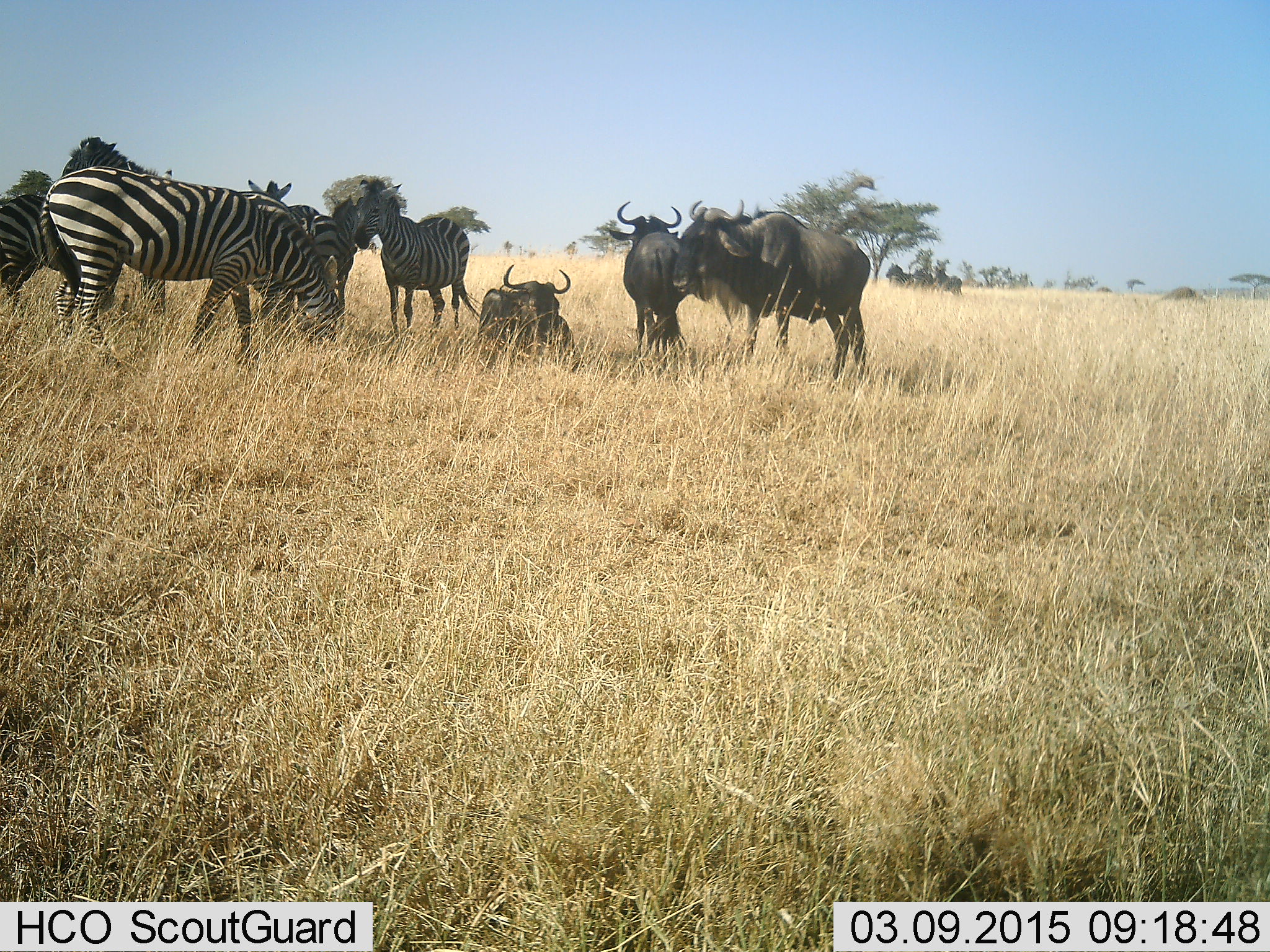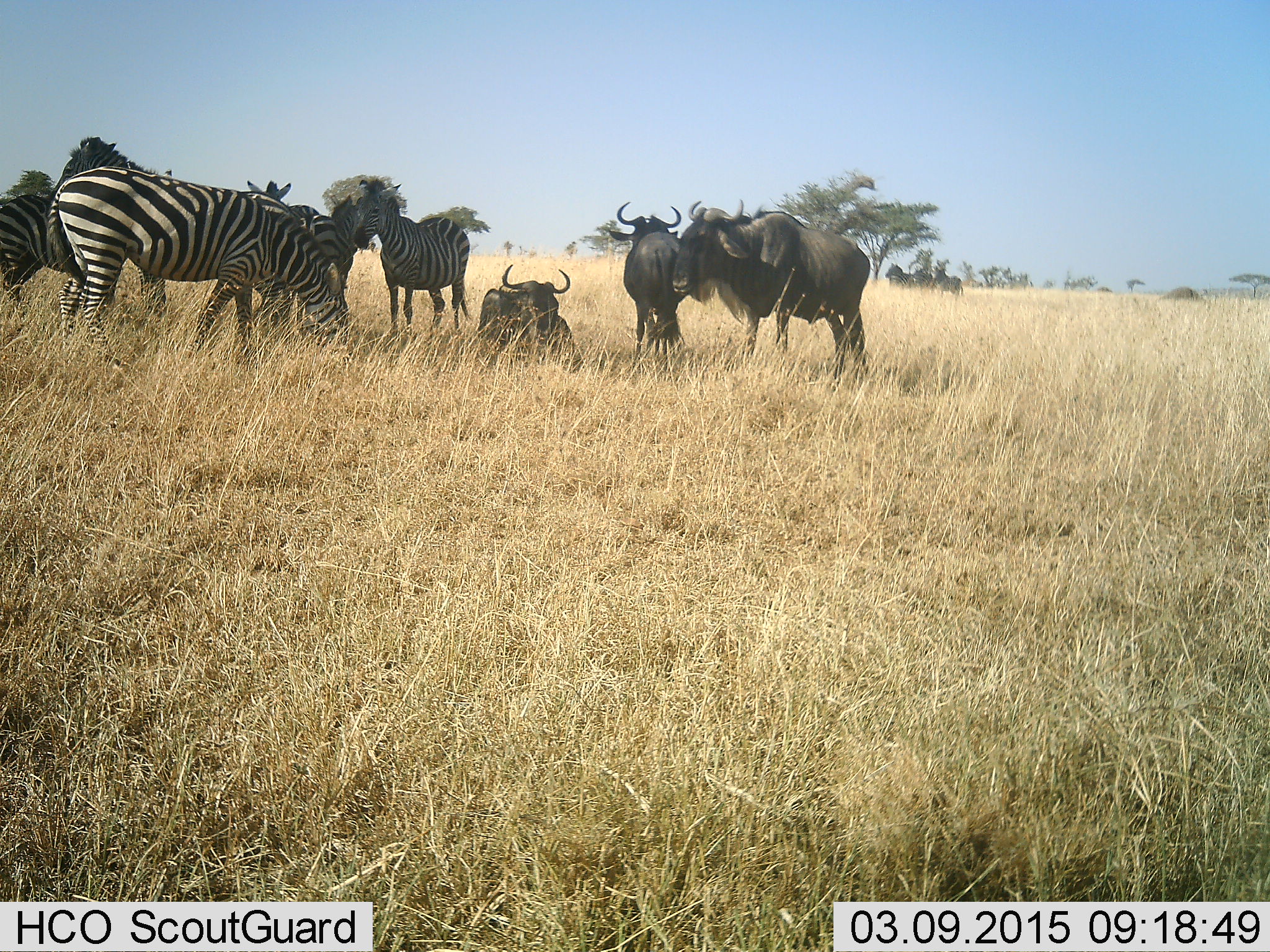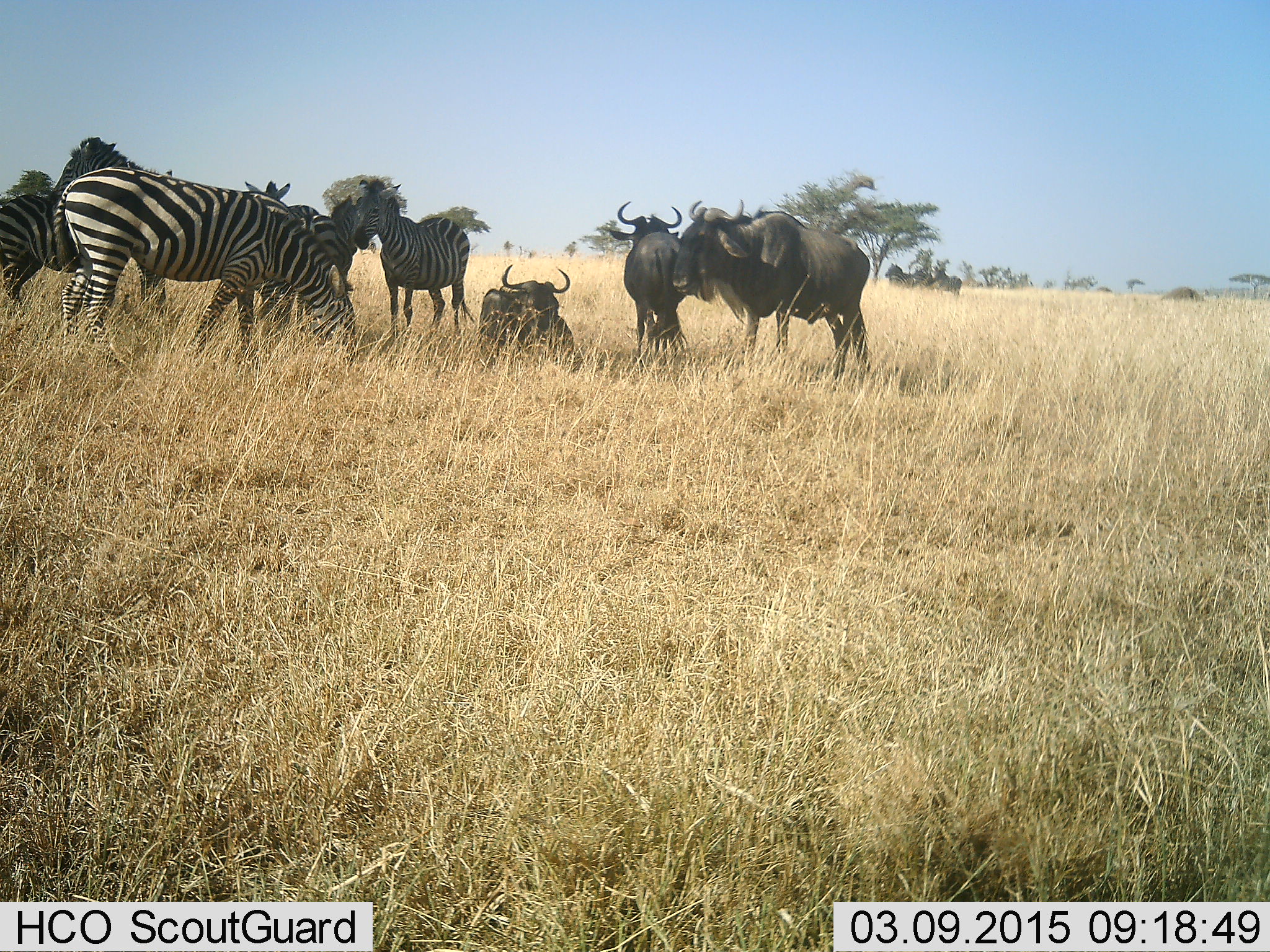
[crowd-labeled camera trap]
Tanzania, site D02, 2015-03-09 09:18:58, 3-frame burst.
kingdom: Animalia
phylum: Chordata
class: Mammalia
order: Artiodactyla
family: Bovidae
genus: Connochaetes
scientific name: Connochaetes taurinus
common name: blue wildebeest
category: wildebeest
Wildebeest (blue wildebeest) (Connochaetes taurinus), count 3. Behavior (volunteer vote fractions): standing 80%, resting 90%, moving 0%, interacting 0%. Young present (vote fraction): 0%. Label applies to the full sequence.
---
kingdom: Animalia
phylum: Chordata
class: Mammalia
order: Perissodactyla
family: Equidae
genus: Equus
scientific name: Equus quagga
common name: plains zebra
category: zebra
Zebra (plains zebra) (Equus quagga), count 6. Behavior (volunteer vote fractions): standing 70%, resting 20%, moving 0%, interacting 10%. Young present (vote fraction): 0%. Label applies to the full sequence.